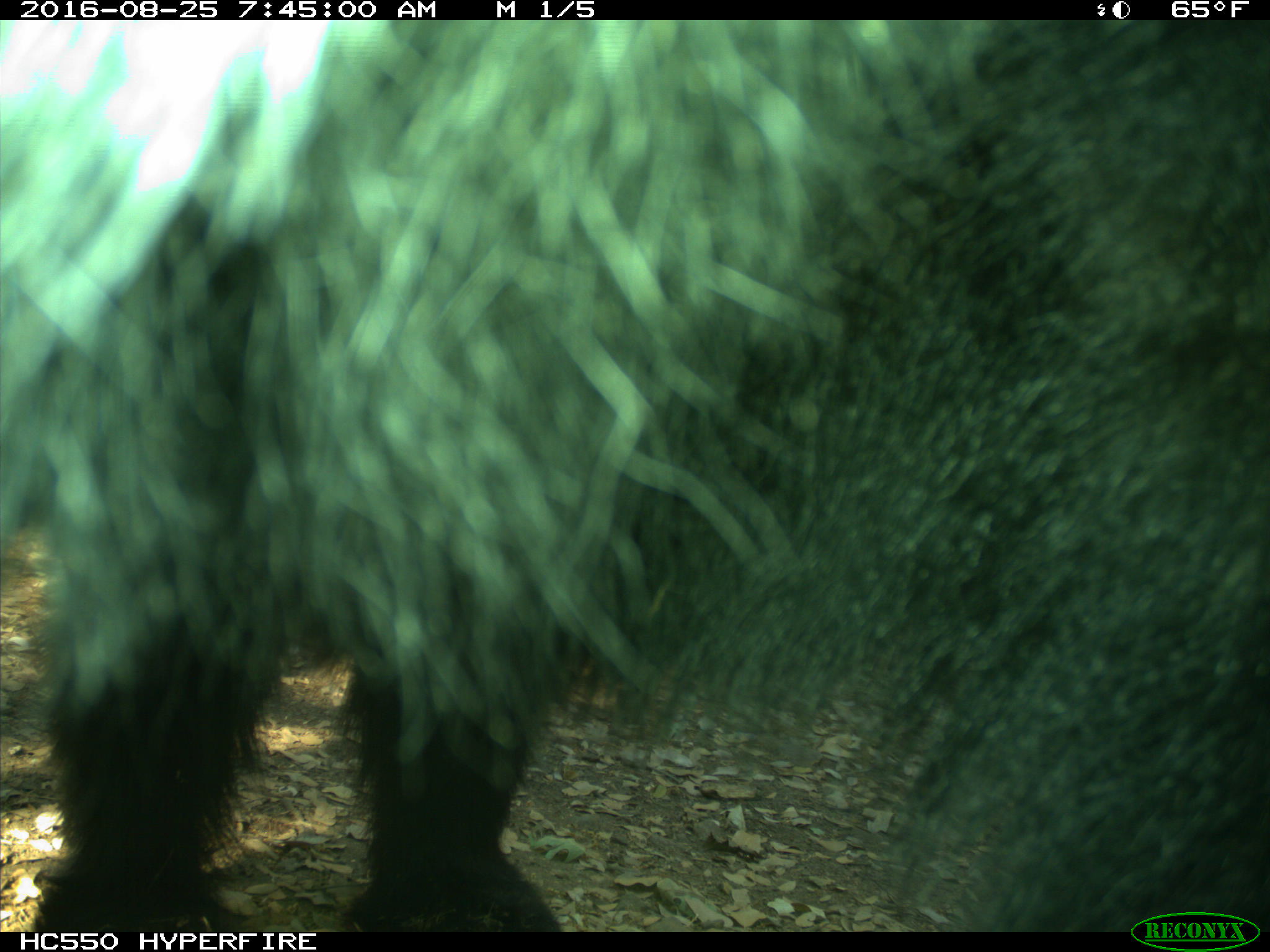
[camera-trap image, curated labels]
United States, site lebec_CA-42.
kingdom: Animalia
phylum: Chordata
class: Mammalia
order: Carnivora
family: Ursidae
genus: Ursus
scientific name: Ursus americanus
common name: american black bear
Ursus americanus (american black bear).